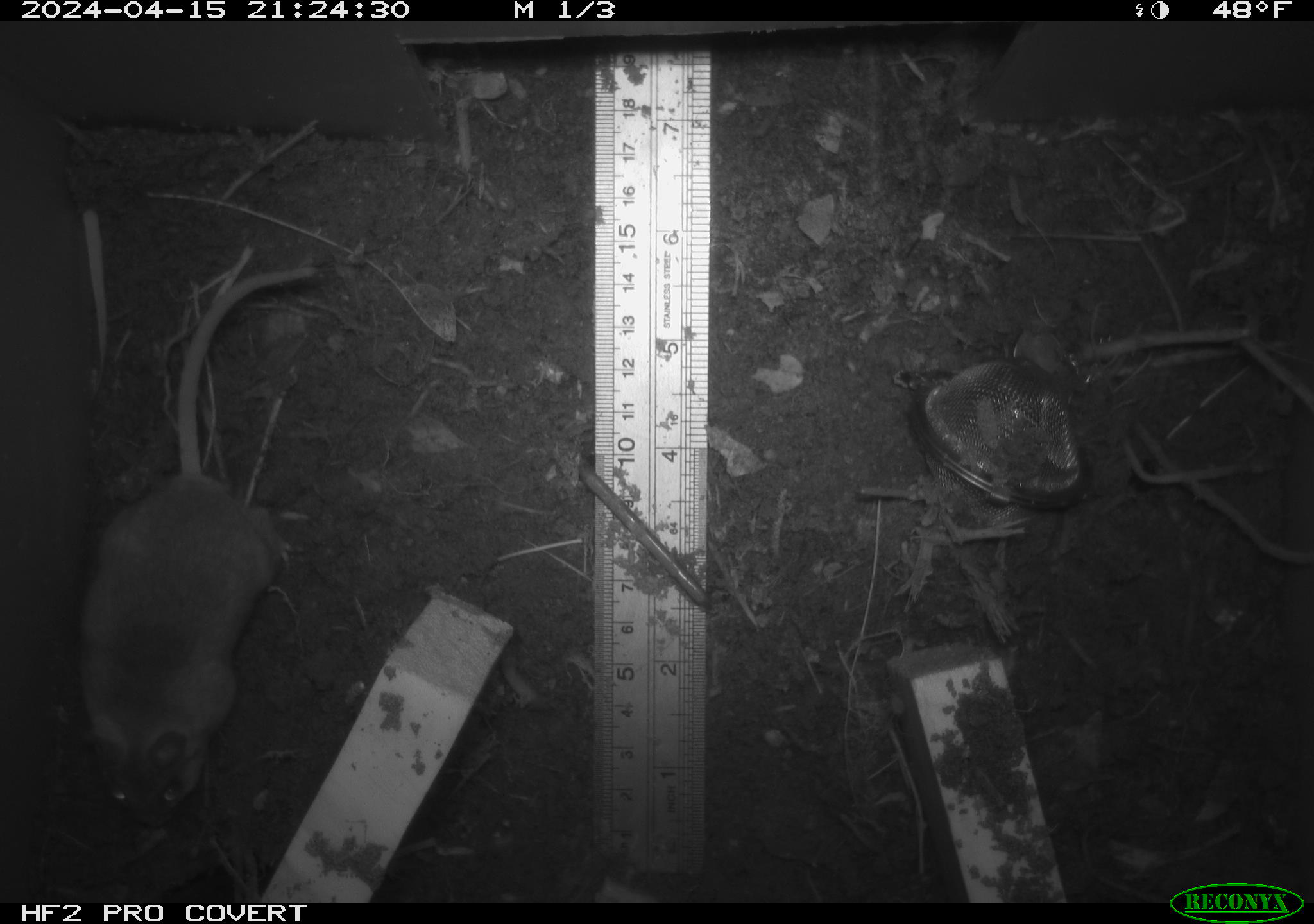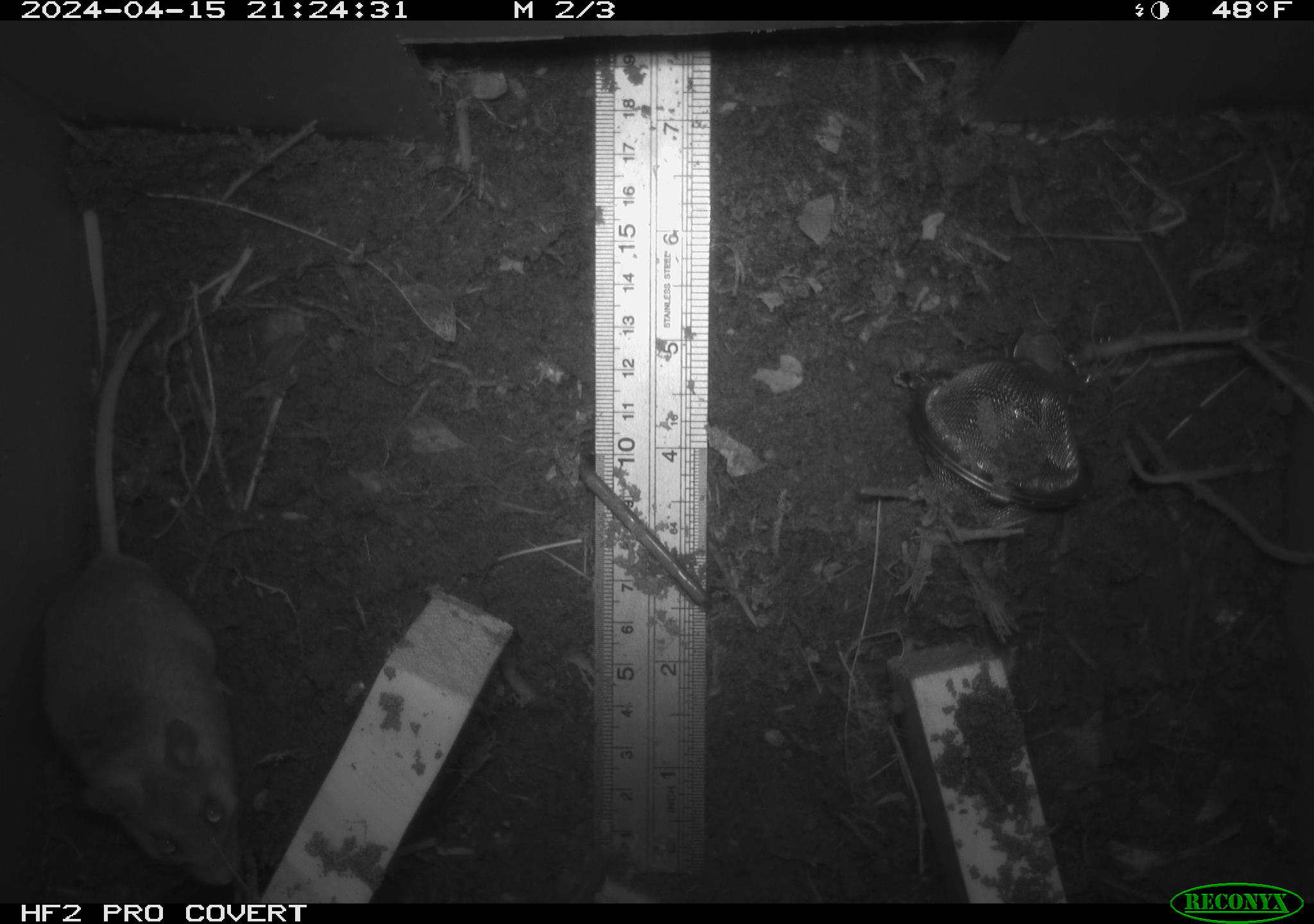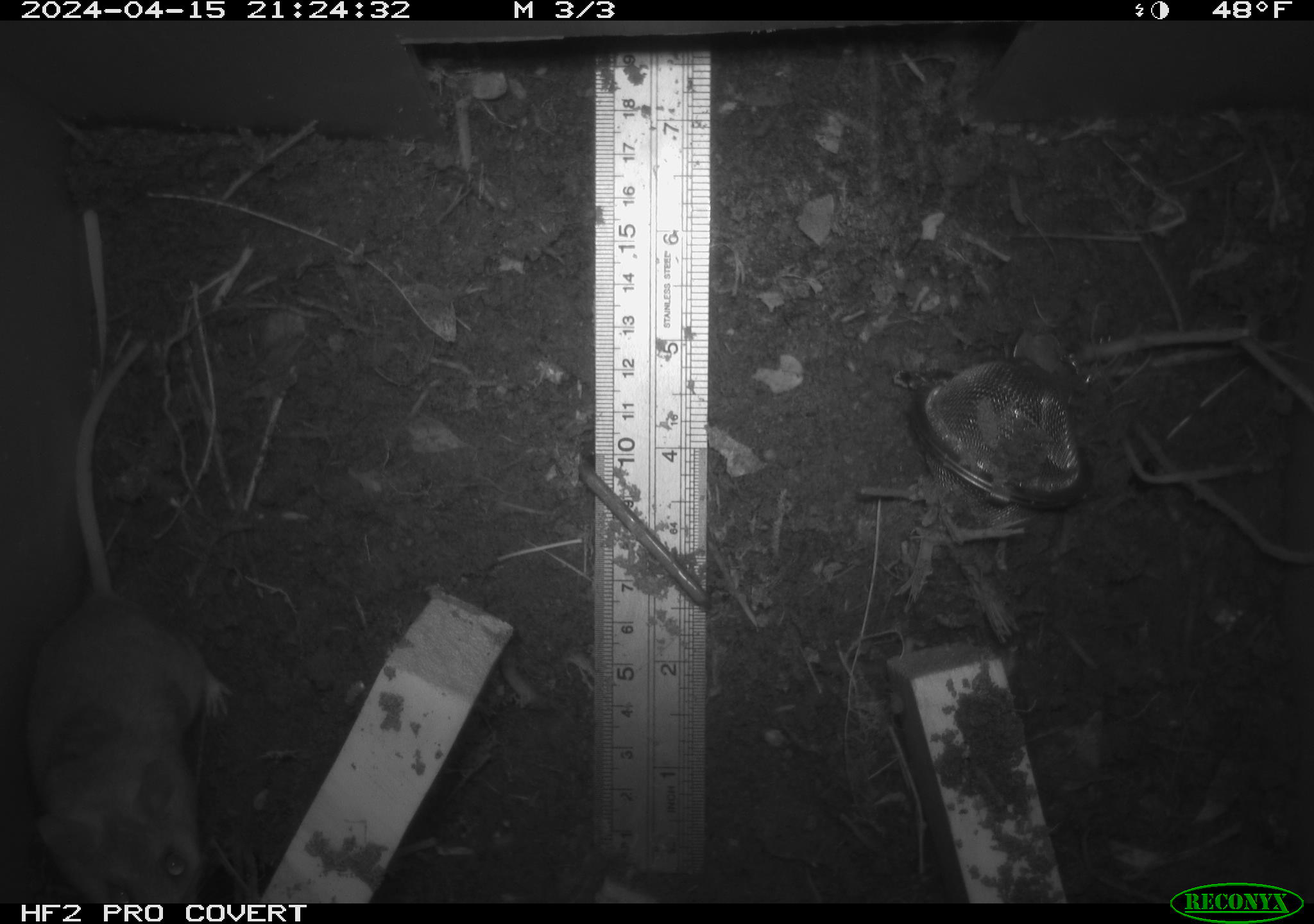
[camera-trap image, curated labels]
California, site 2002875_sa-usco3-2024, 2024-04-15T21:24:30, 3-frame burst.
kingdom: Animalia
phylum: Chordata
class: Mammalia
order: Rodentia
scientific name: Rodentia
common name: mouse species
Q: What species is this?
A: Mouse species (Rodentia).